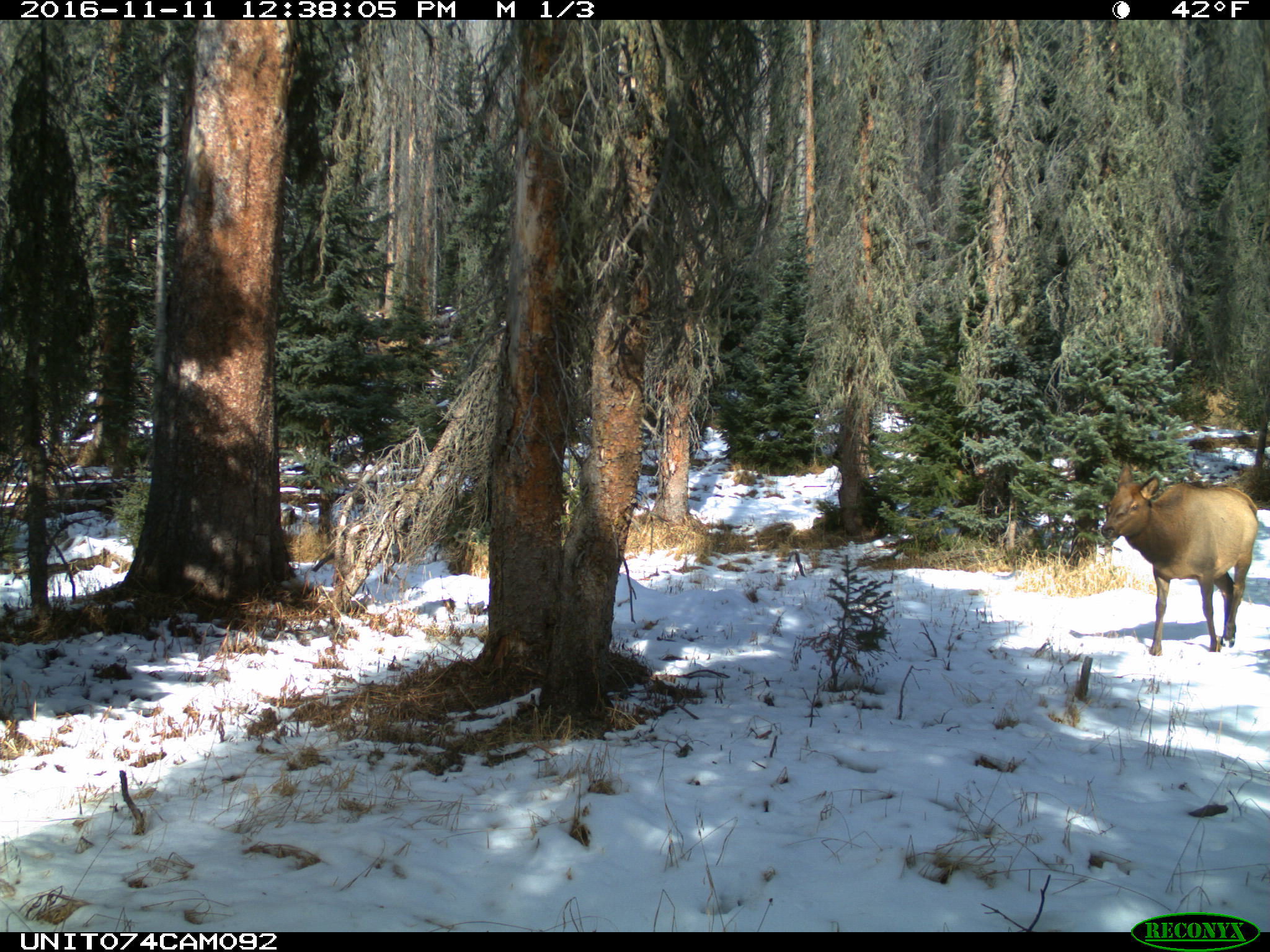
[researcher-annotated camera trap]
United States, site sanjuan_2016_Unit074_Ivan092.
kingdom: Animalia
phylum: Chordata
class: Mammalia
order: Artiodactyla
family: Cervidae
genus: Cervus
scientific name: Cervus elaphus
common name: red deer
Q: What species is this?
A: Cervus elaphus (red deer).